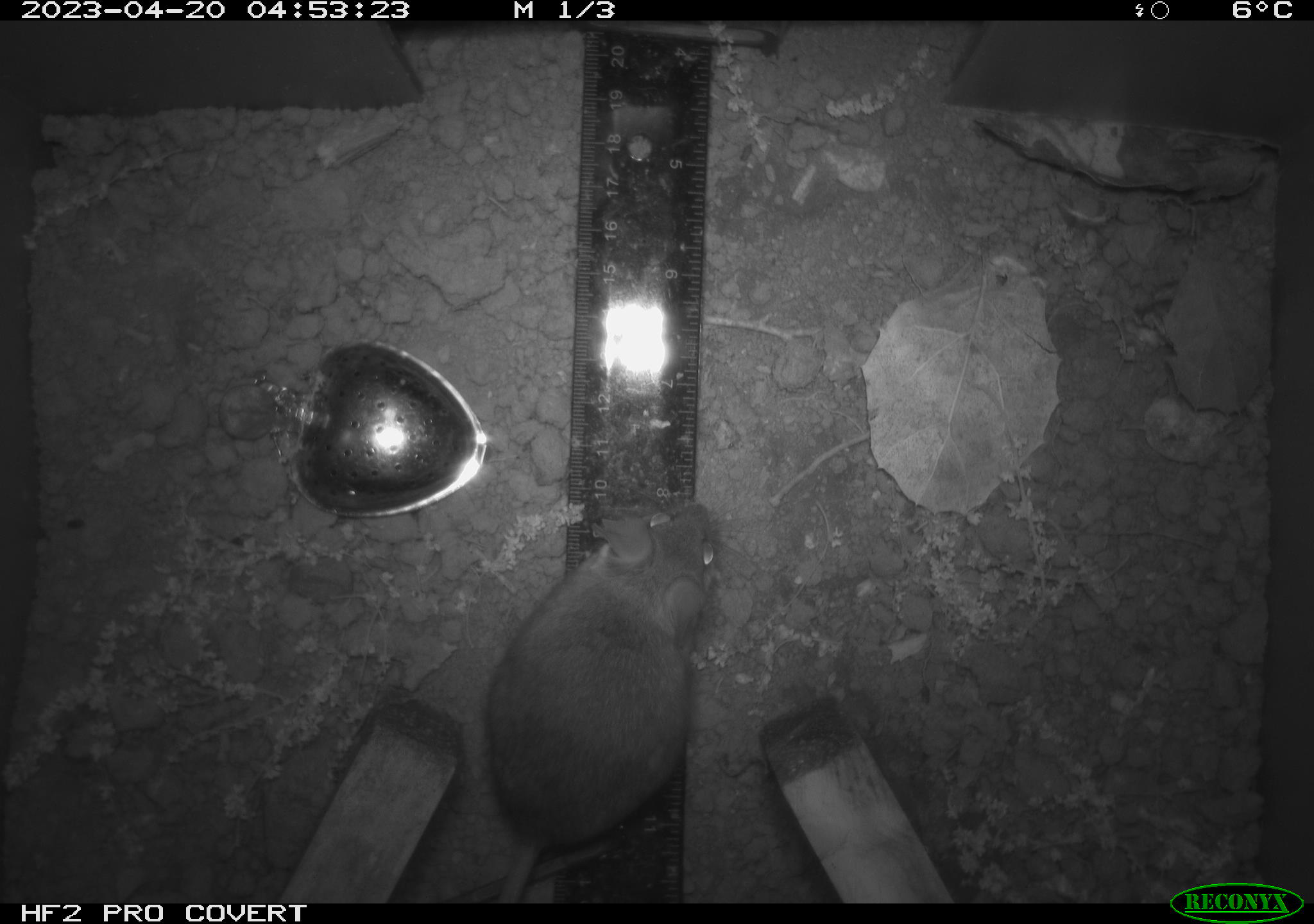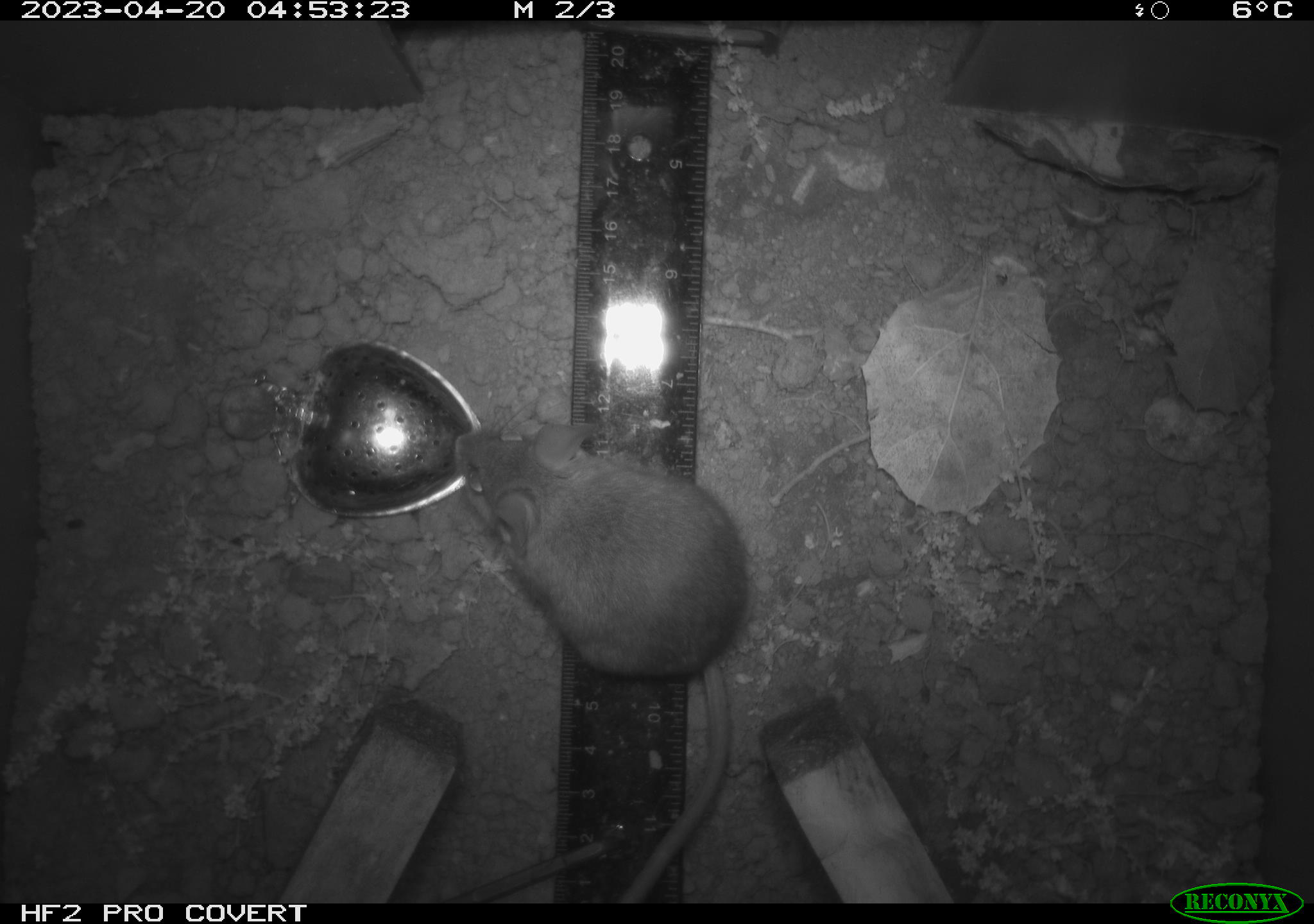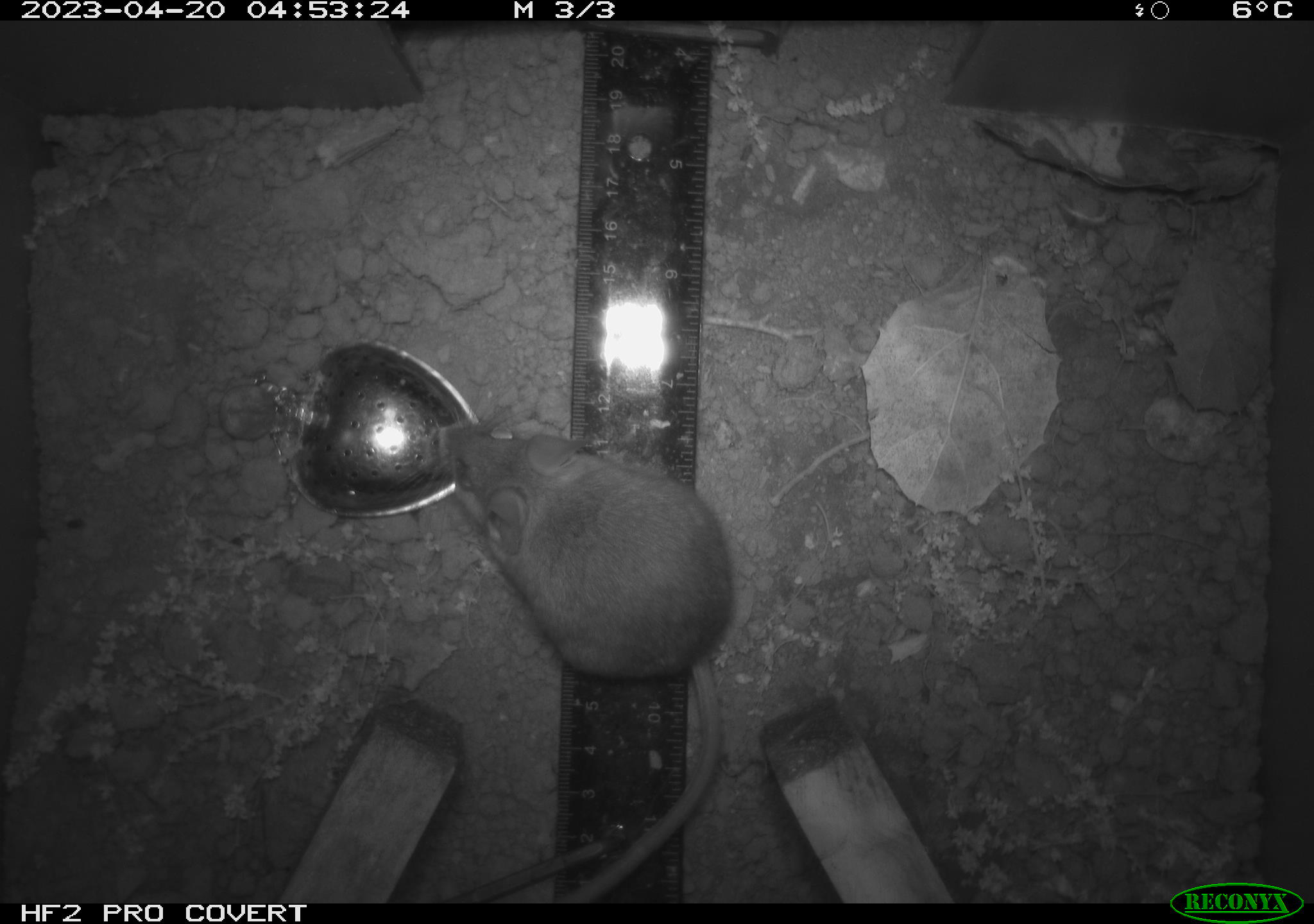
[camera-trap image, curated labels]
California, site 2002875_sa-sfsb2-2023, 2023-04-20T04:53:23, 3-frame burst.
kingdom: Animalia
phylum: Chordata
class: Mammalia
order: Rodentia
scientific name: Rodentia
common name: mouse species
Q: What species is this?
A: Mouse species (Rodentia).